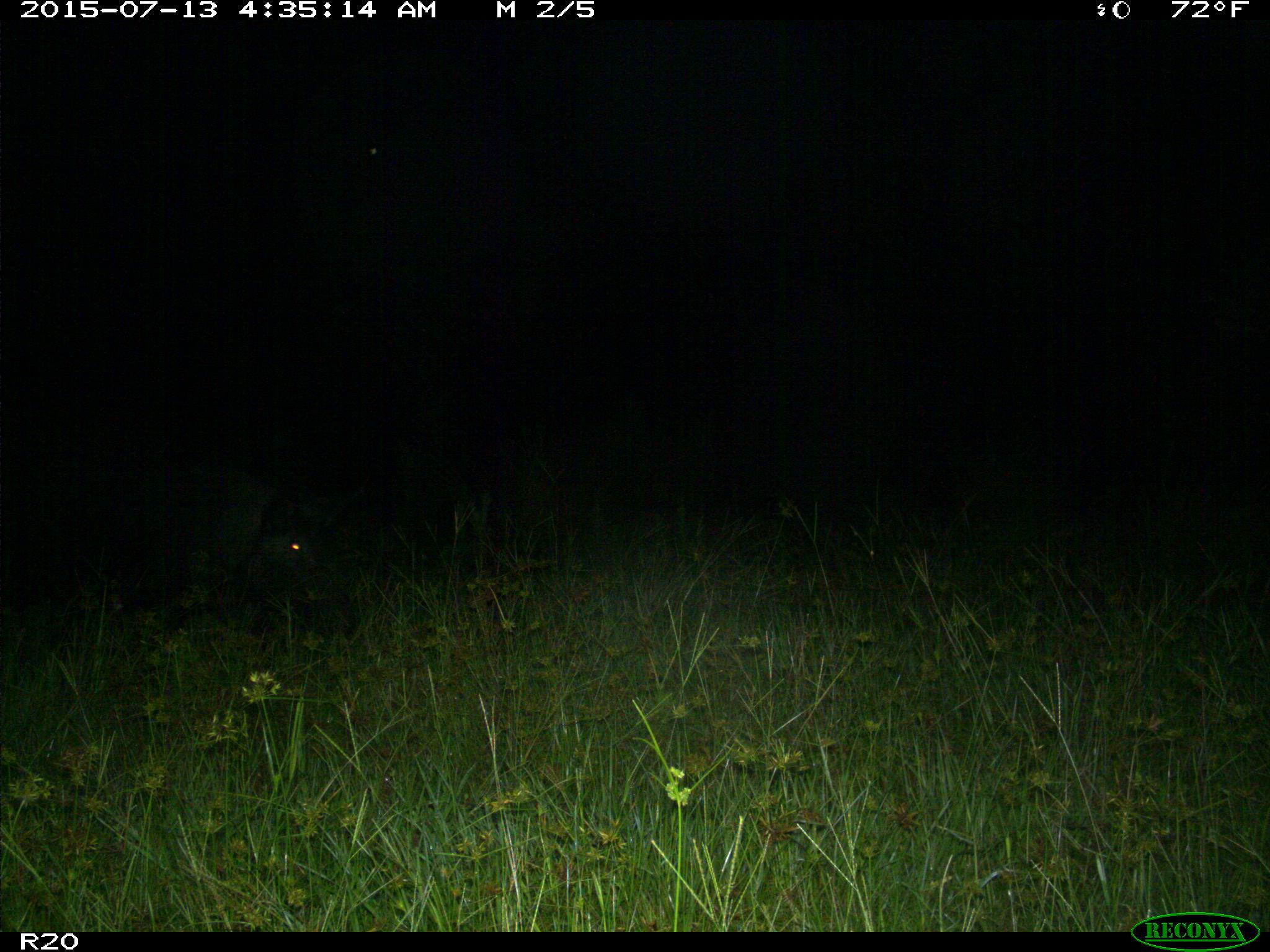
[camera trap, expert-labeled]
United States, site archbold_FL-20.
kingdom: Animalia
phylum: Chordata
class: Mammalia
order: Artiodactyla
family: Suidae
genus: Sus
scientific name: Sus scrofa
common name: wild boar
Sus scrofa (wild boar).